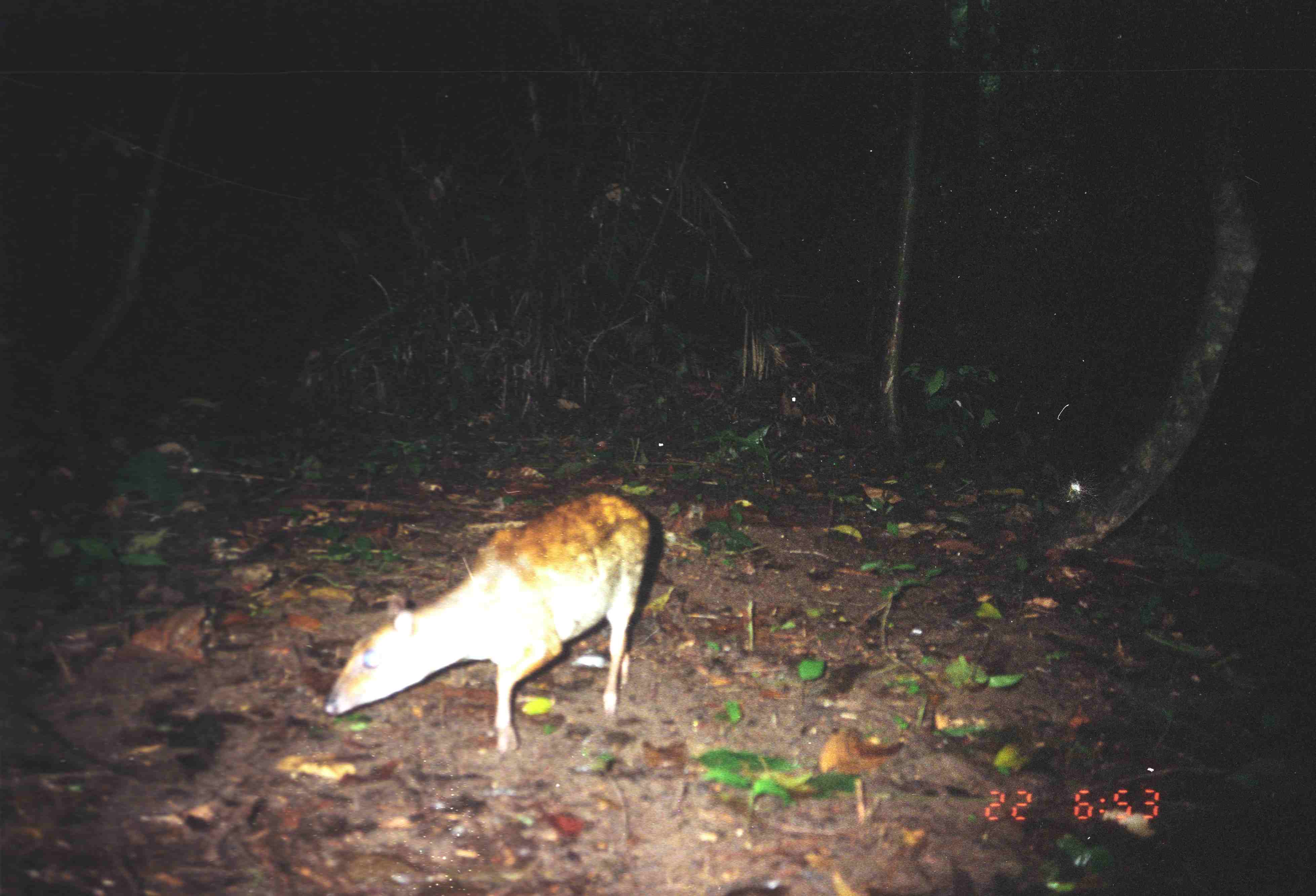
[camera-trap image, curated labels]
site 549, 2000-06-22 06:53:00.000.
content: unidentified animal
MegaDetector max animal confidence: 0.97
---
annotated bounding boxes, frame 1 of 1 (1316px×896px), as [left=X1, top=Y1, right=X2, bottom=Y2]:
unknown: [left=323, top=490, right=650, bottom=753]